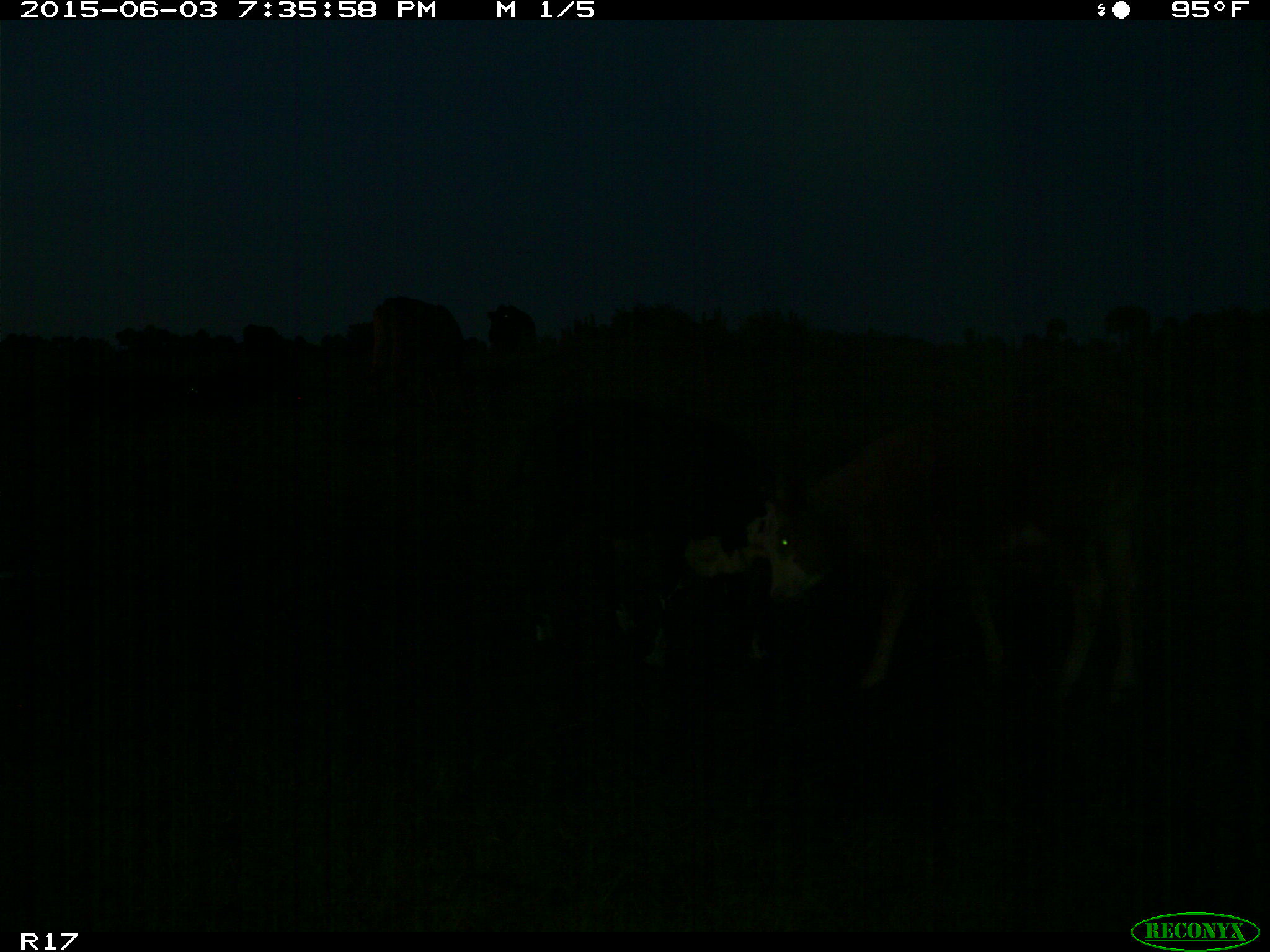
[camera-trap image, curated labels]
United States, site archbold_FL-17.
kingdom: Animalia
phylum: Chordata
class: Mammalia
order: Artiodactyla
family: Bovidae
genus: Bos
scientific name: Bos taurus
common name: domestic cow